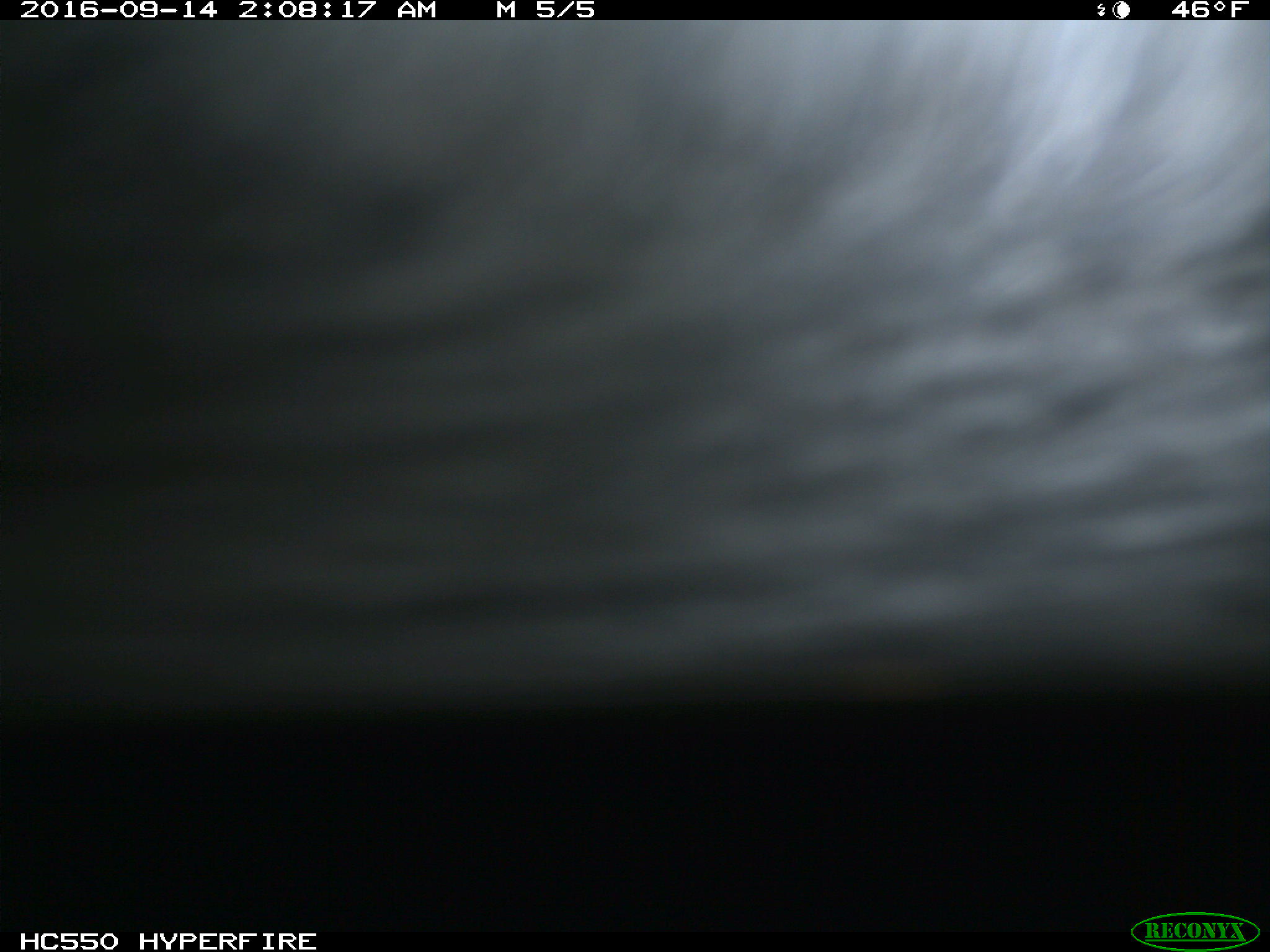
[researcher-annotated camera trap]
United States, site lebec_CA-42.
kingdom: Animalia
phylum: Chordata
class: Mammalia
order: Carnivora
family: Ursidae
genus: Ursus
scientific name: Ursus americanus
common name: american black bear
Ursus americanus (american black bear).